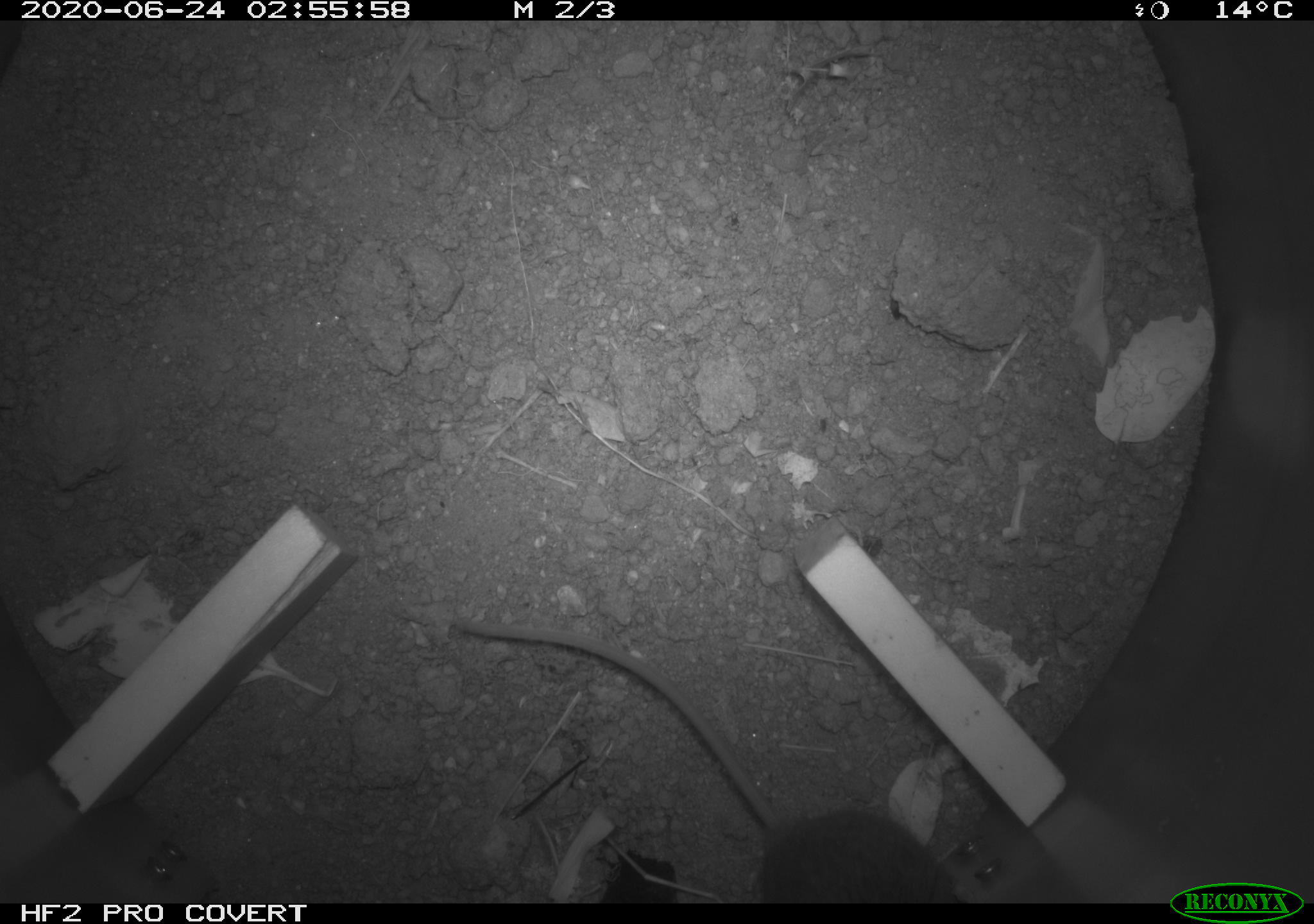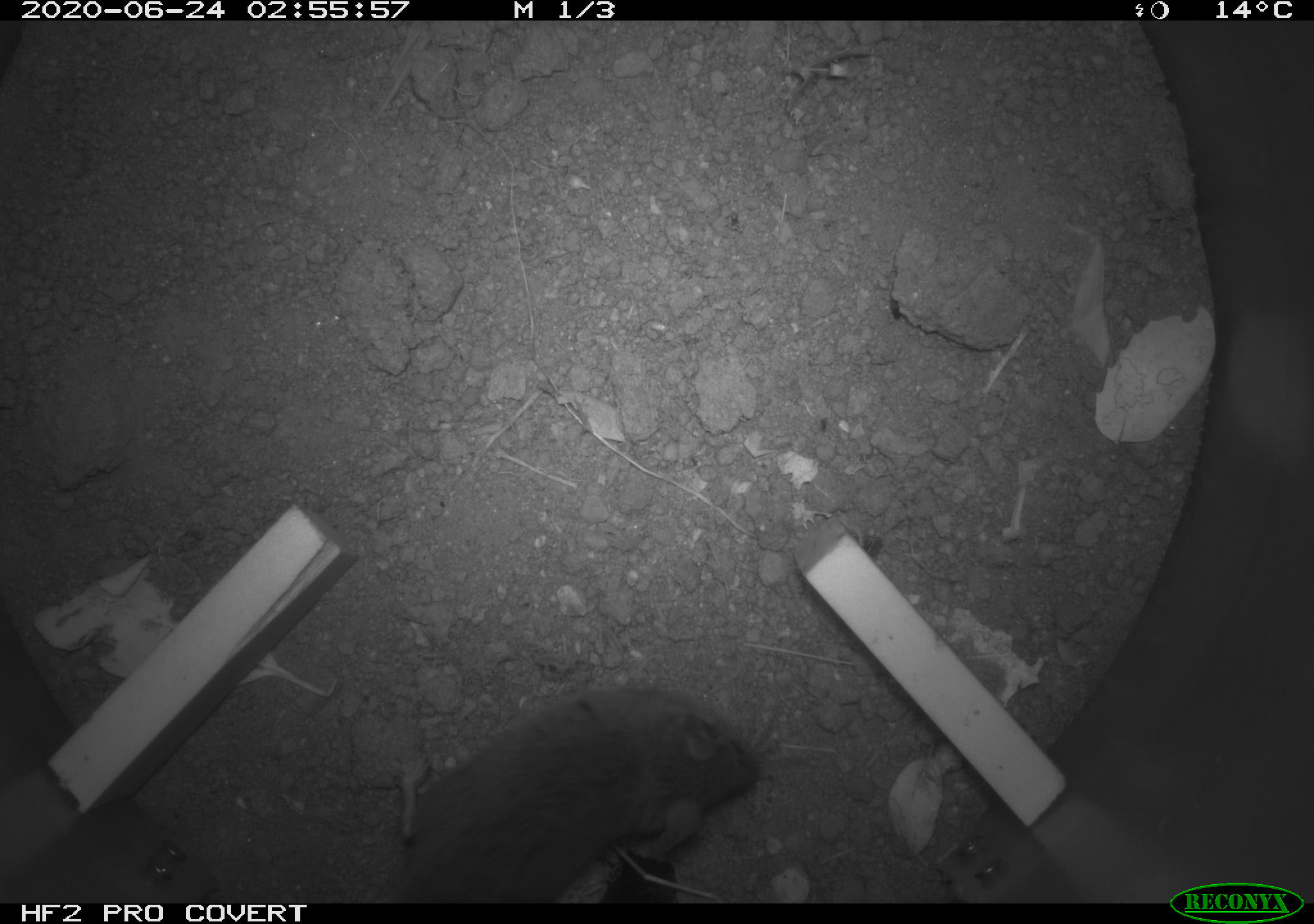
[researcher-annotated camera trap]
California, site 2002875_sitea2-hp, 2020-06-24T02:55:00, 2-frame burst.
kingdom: Animalia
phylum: Chordata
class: Mammalia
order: Rodentia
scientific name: Rodentia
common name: mouse species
Mouse species (Rodentia).